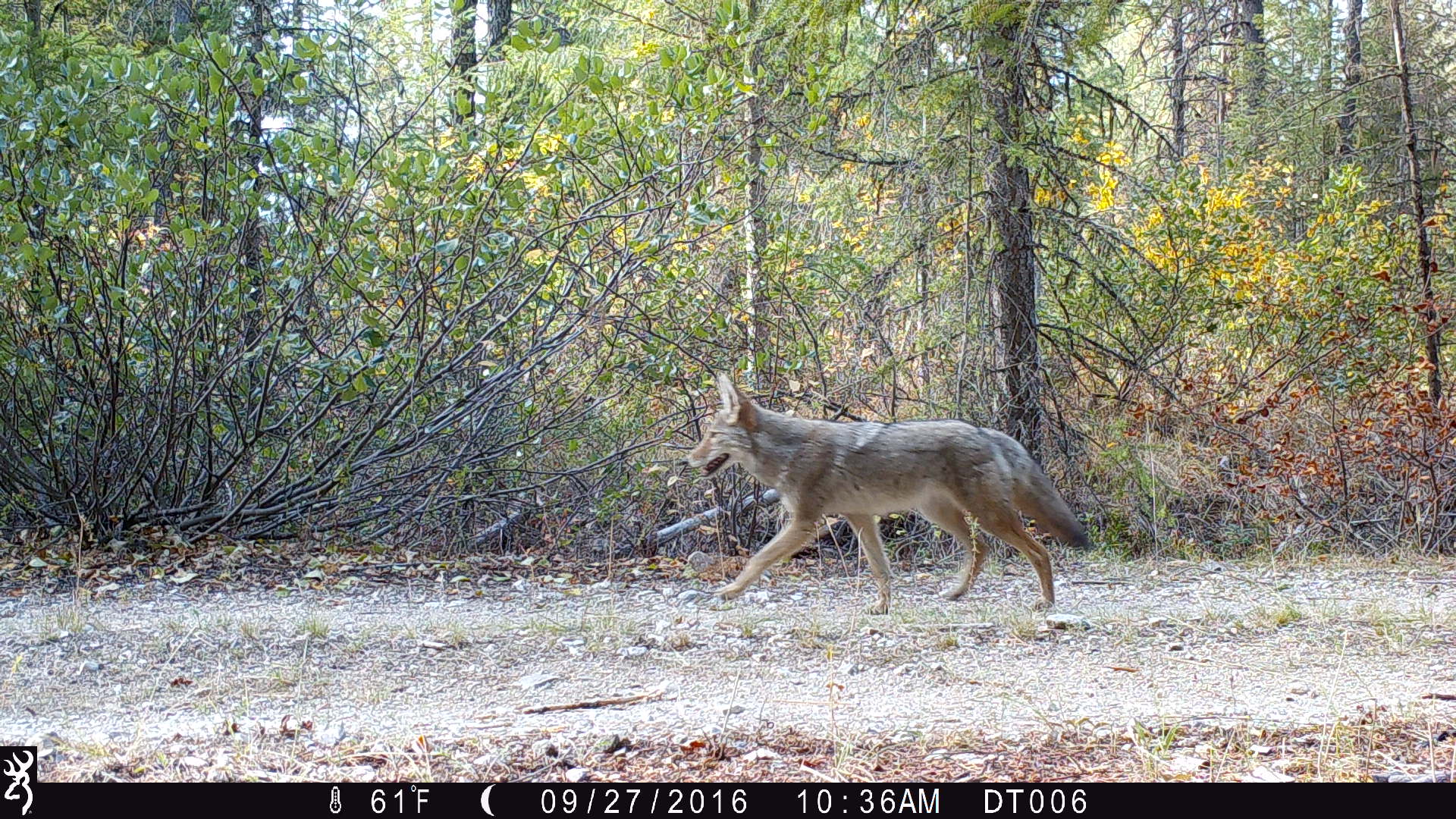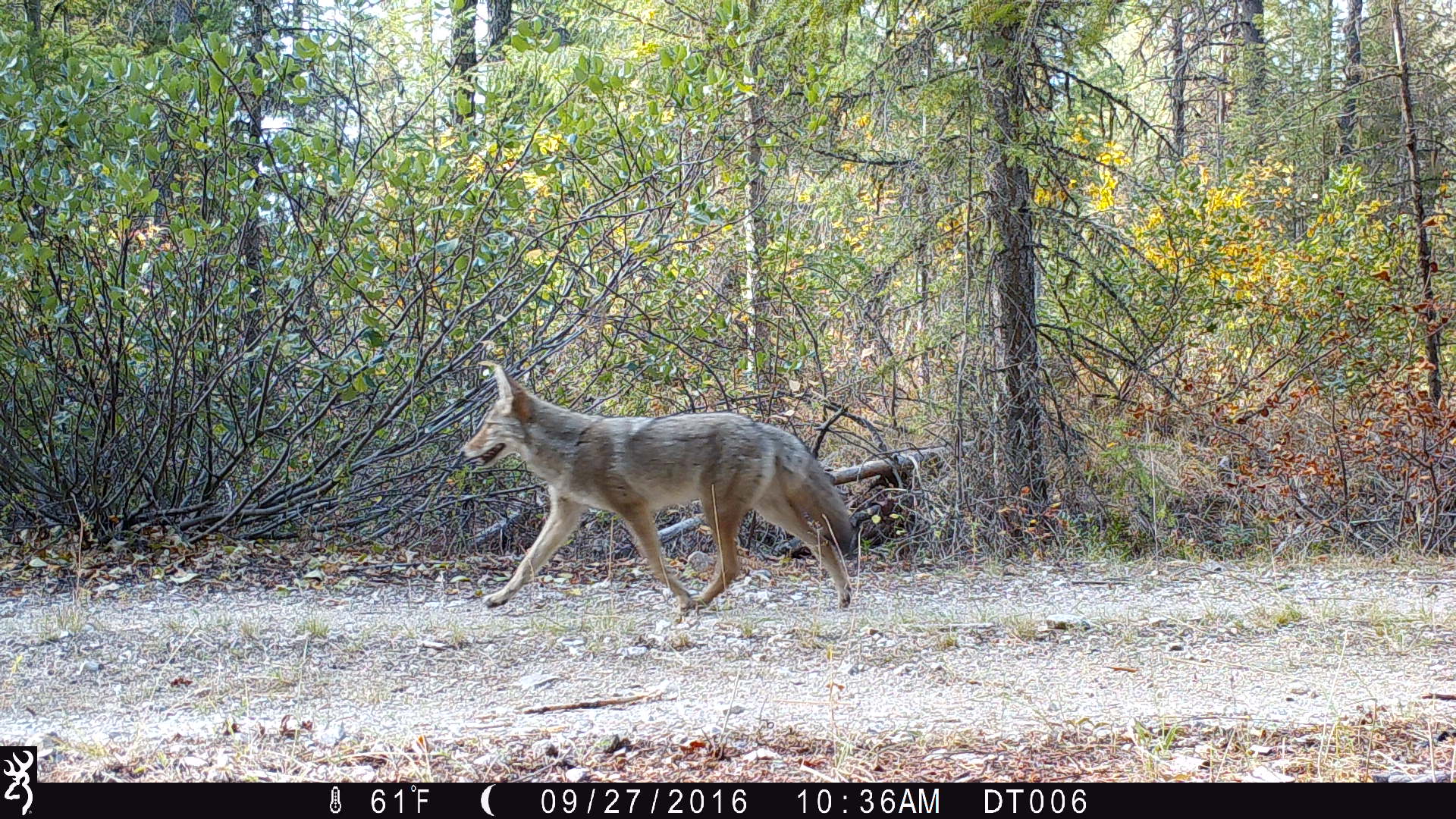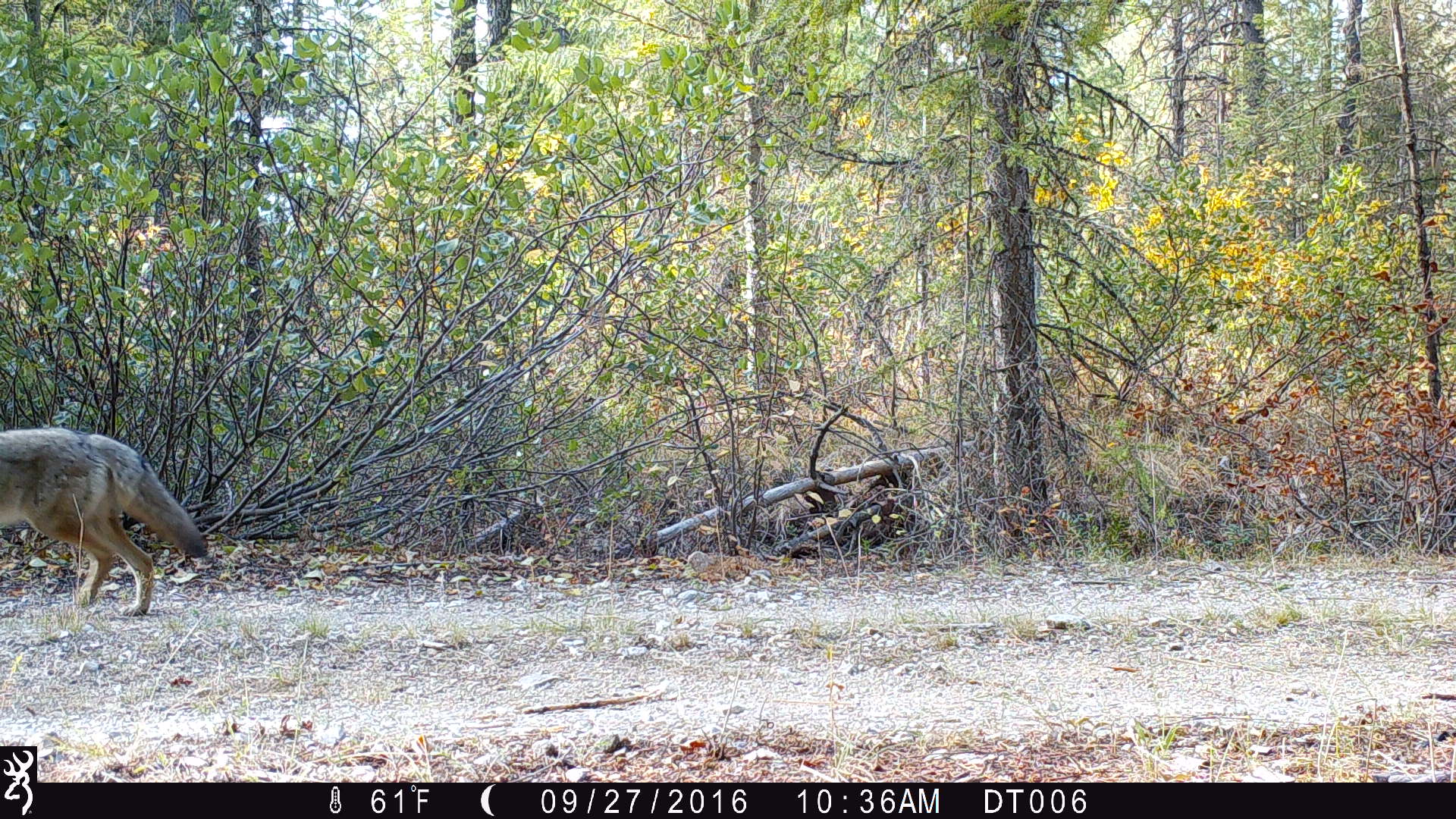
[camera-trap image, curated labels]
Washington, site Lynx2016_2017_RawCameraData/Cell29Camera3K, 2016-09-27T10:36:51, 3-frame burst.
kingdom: Animalia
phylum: Chordata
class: Mammalia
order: Carnivora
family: Canidae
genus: Canis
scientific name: Canis latrans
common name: coyote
Canis latrans (coyote). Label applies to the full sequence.